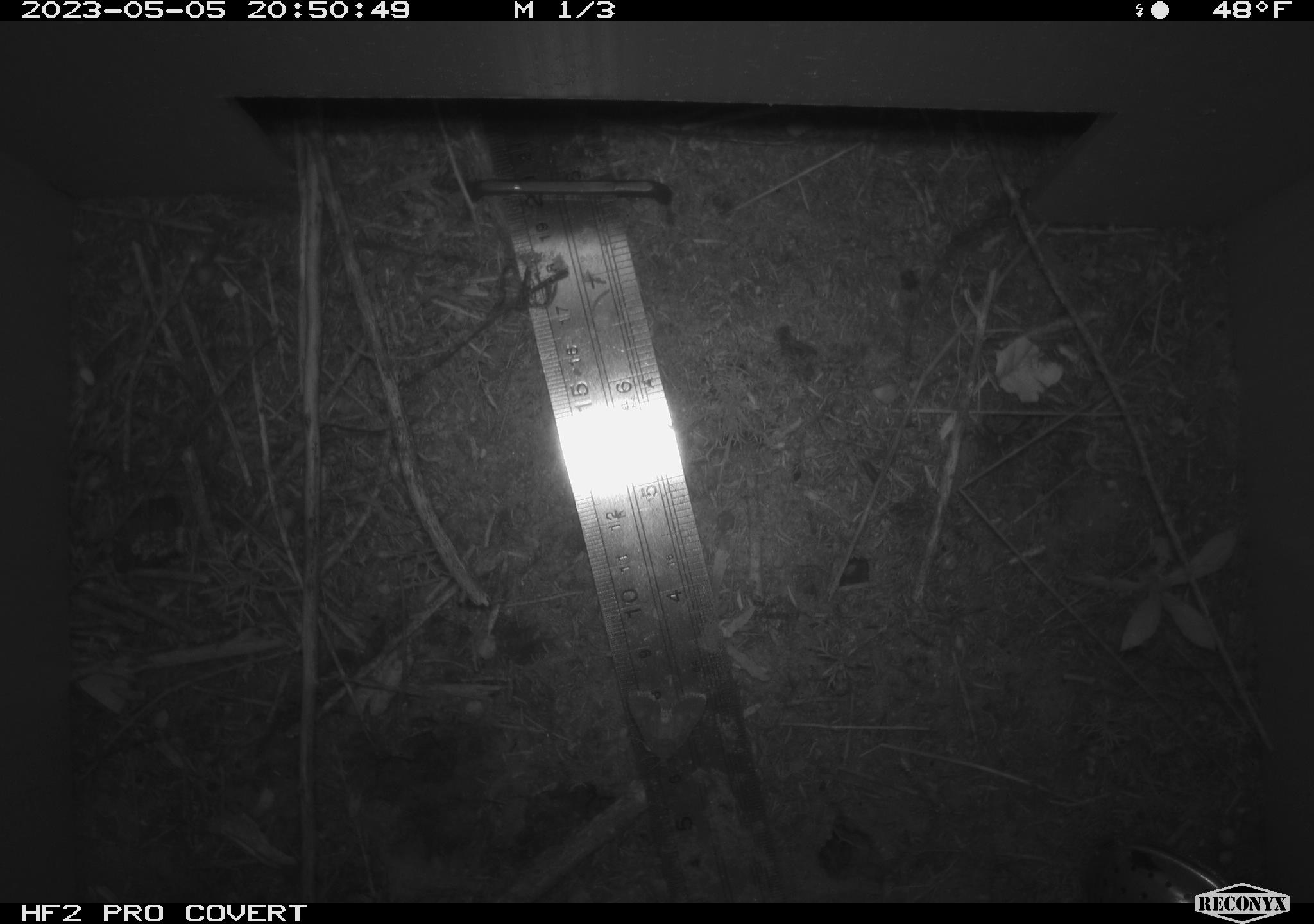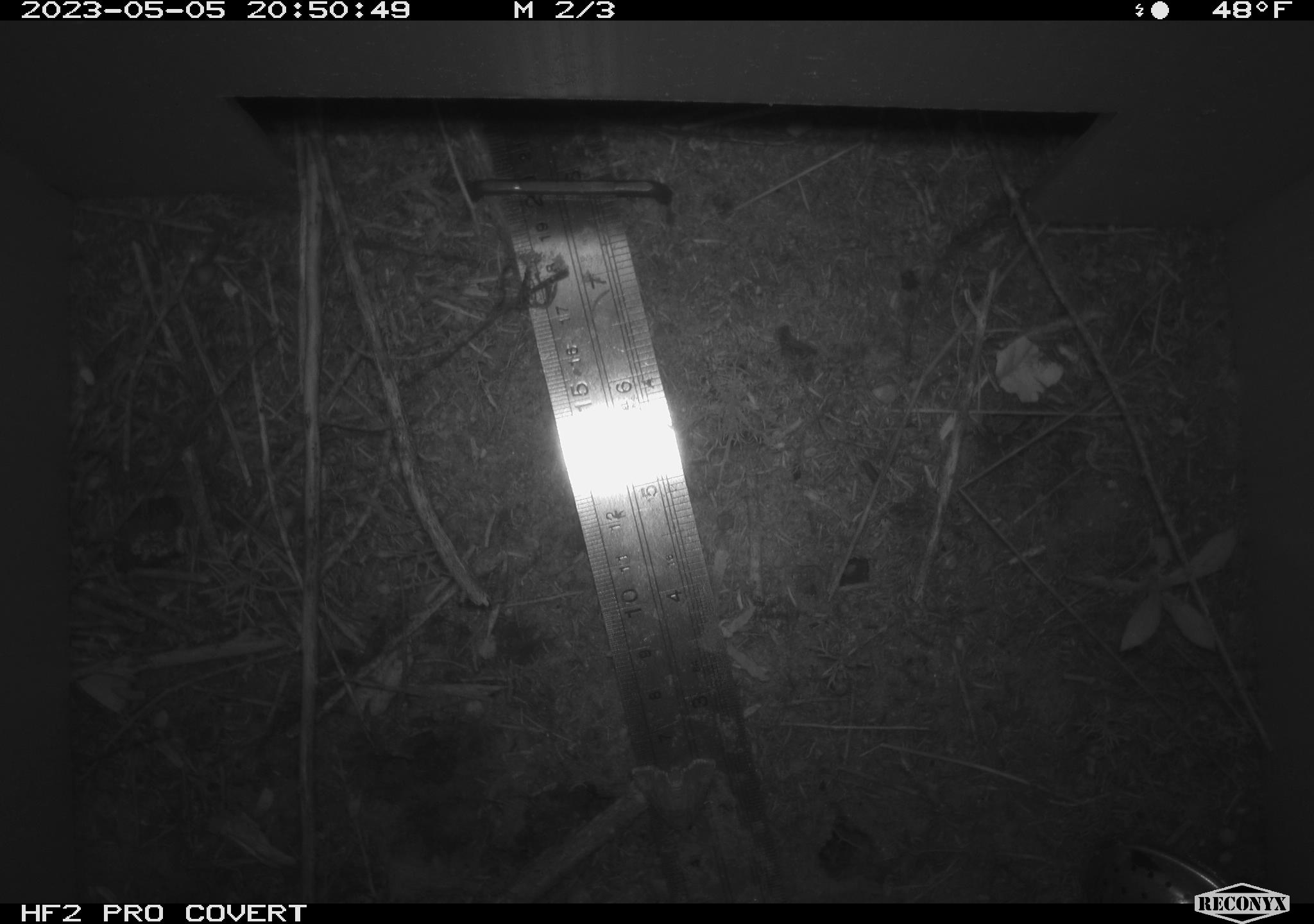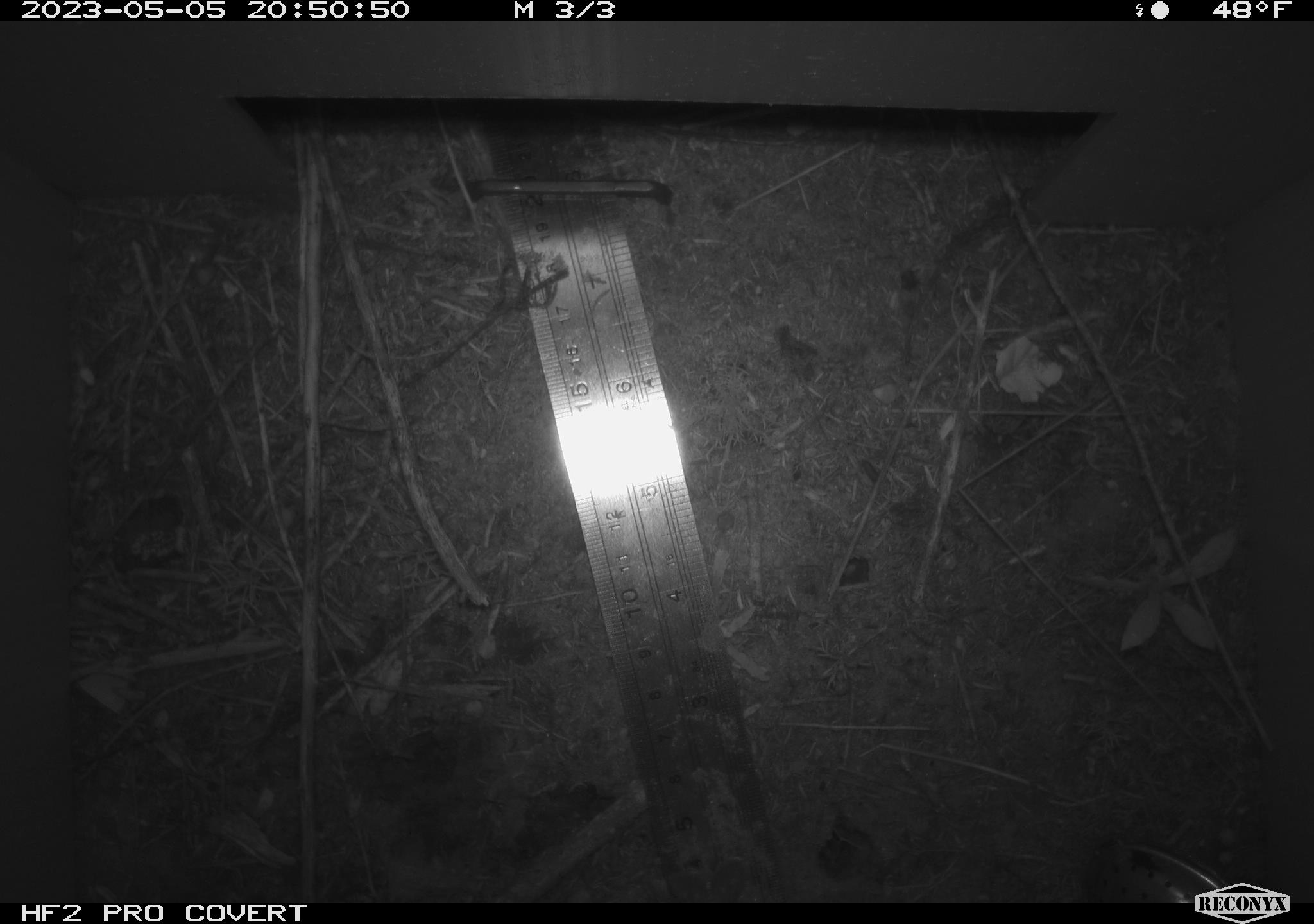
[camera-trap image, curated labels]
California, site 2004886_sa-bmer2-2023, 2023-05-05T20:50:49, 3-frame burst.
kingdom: Animalia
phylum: Arthropoda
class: Insecta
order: Lepidoptera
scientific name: Lepidoptera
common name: butterflies and moths